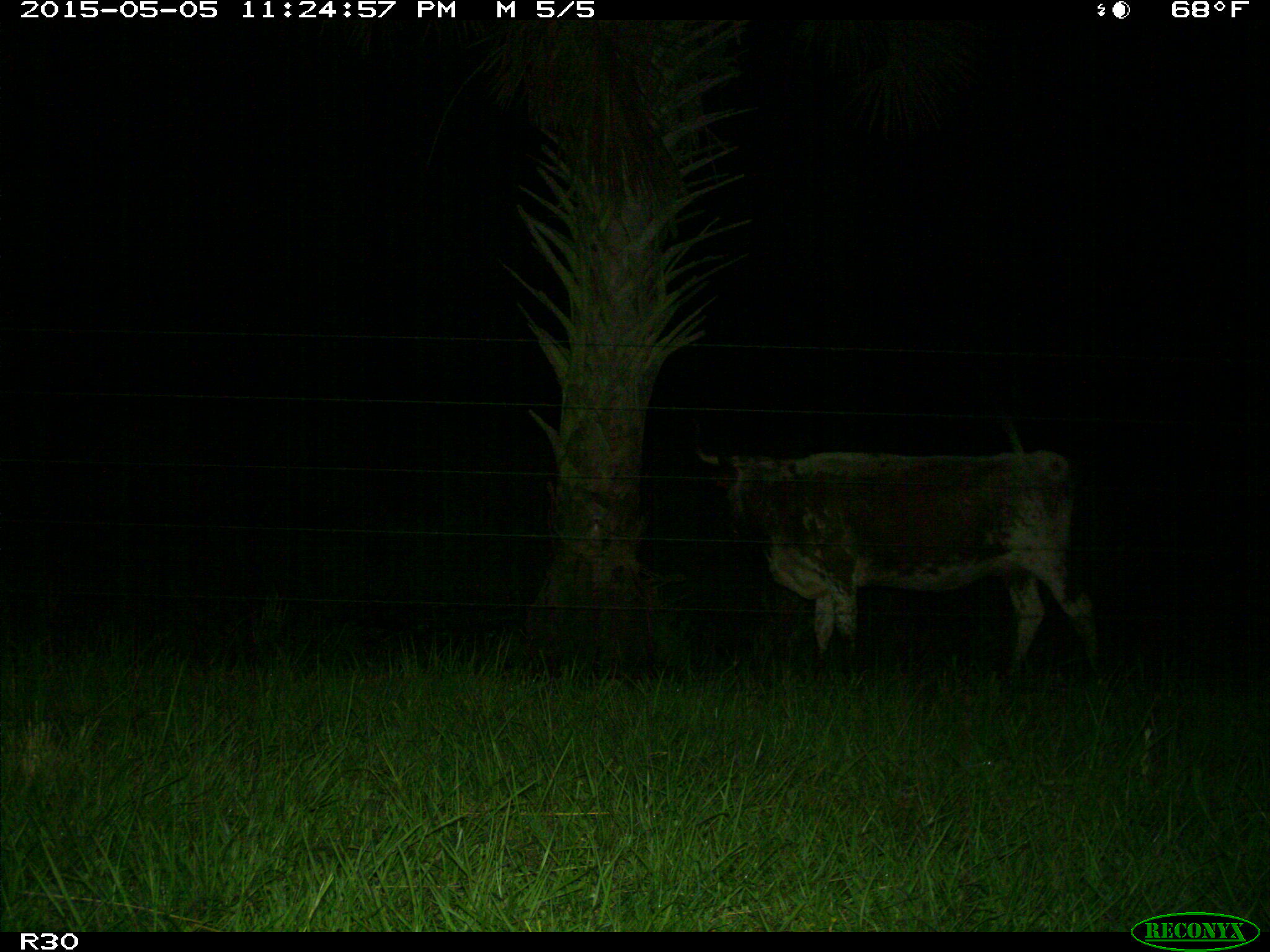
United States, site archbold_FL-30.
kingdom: Animalia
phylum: Chordata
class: Mammalia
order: Artiodactyla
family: Bovidae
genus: Bos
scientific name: Bos taurus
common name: domestic cow